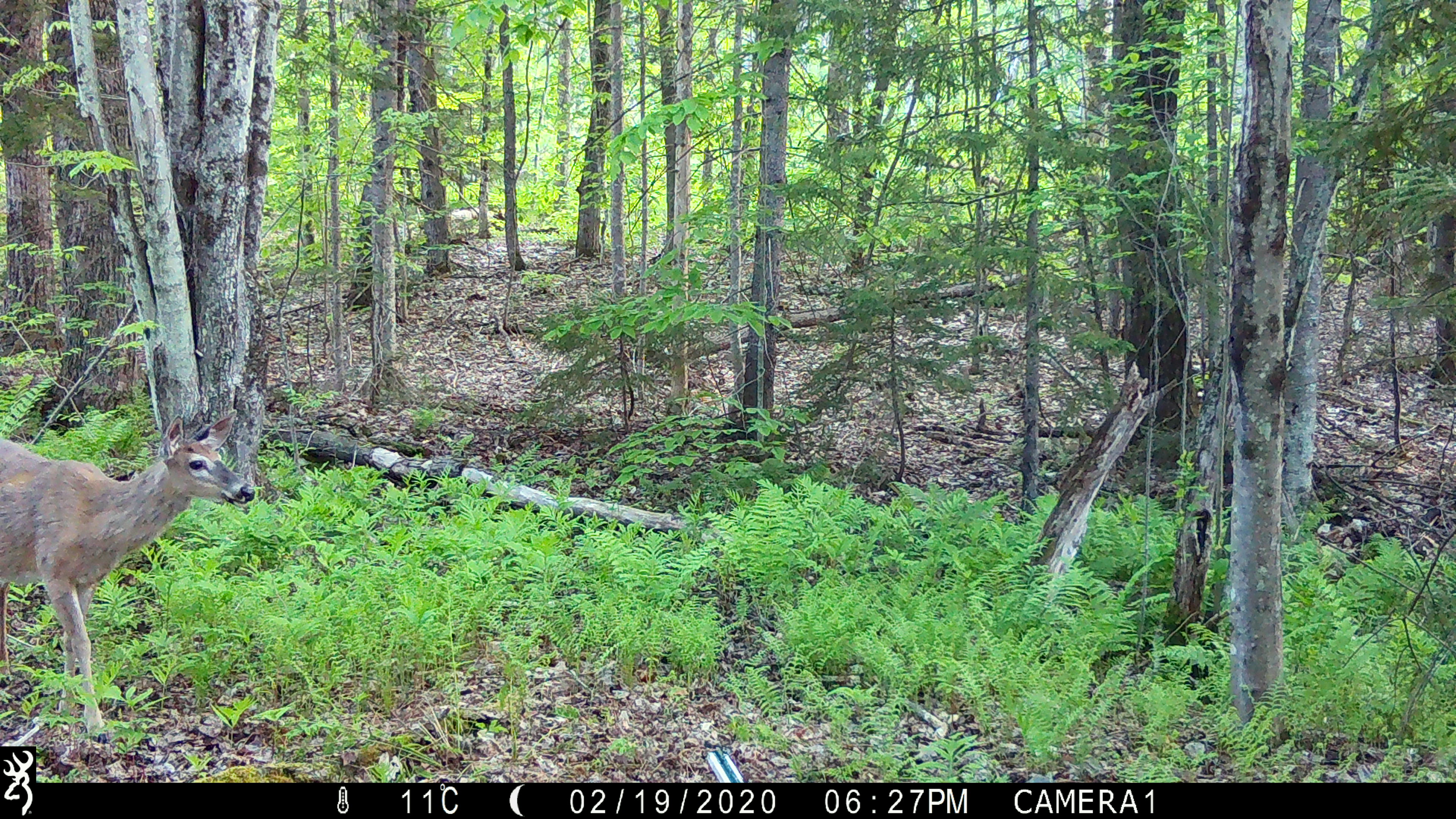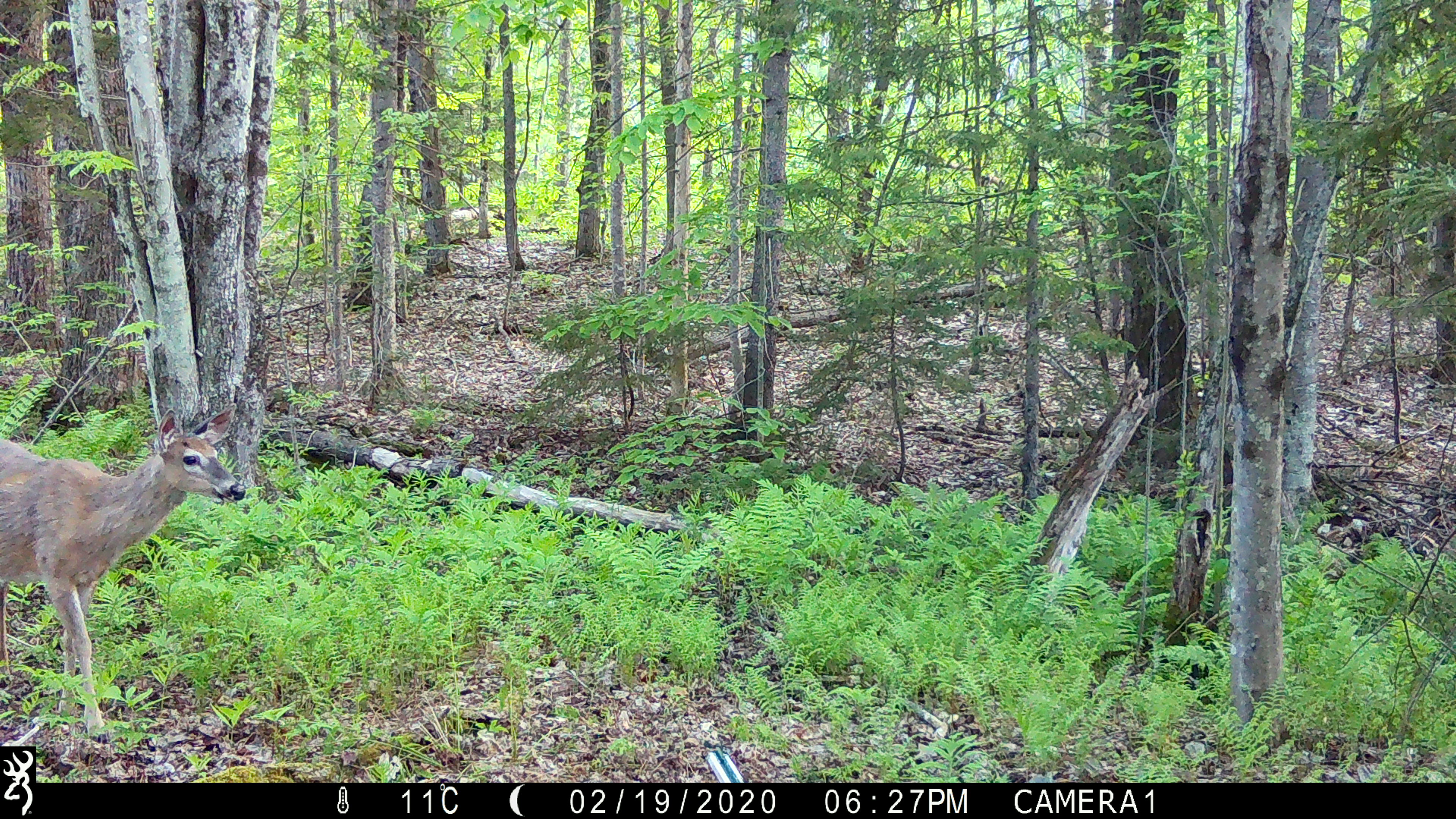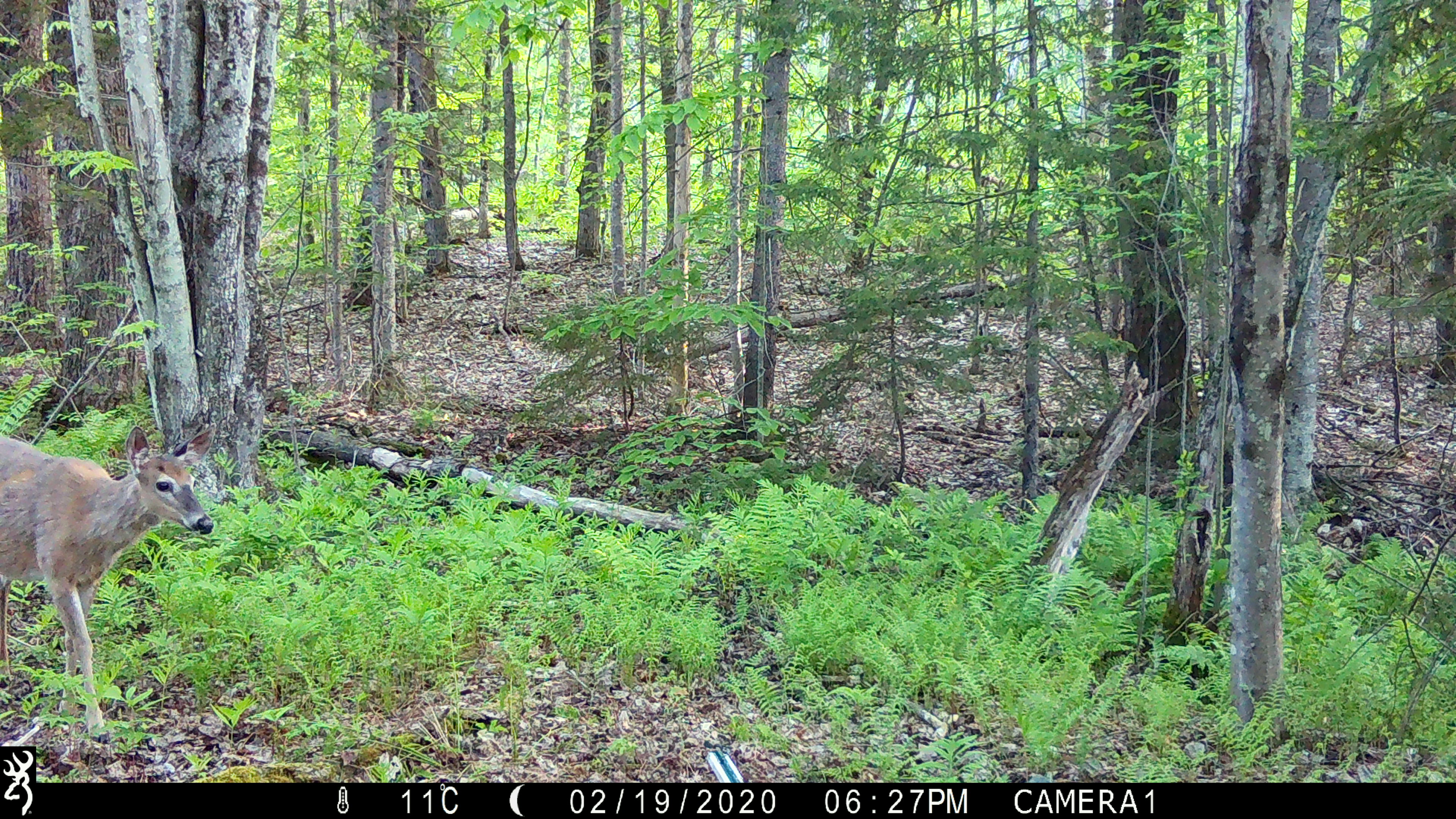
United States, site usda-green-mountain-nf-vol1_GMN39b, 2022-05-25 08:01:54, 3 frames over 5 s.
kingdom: Animalia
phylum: Chordata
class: Mammalia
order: Artiodactyla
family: Cervidae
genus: Odocoileus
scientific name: Odocoileus virginianus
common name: white-tailed deer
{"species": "white-tailed deer (Odocoileus virginianus)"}